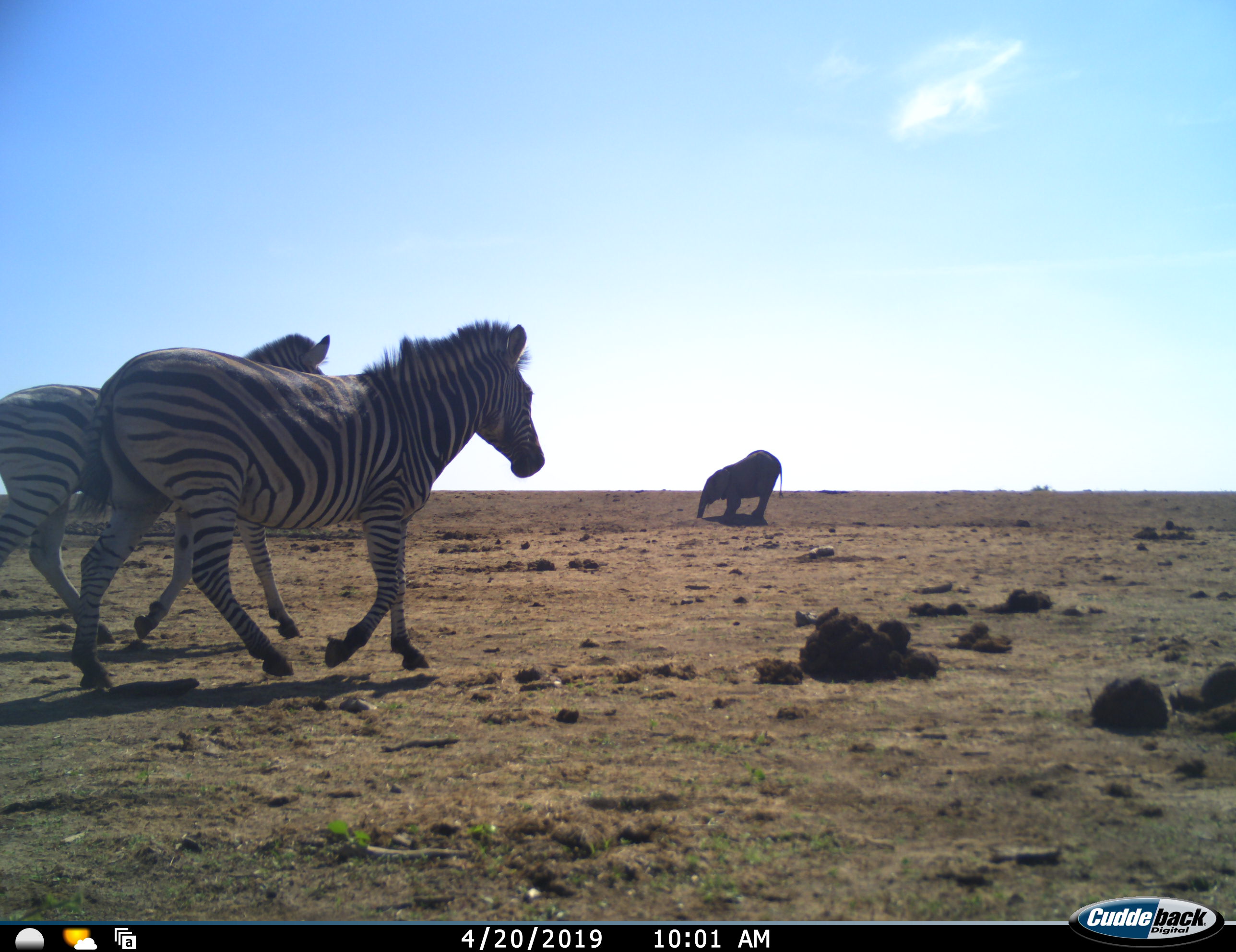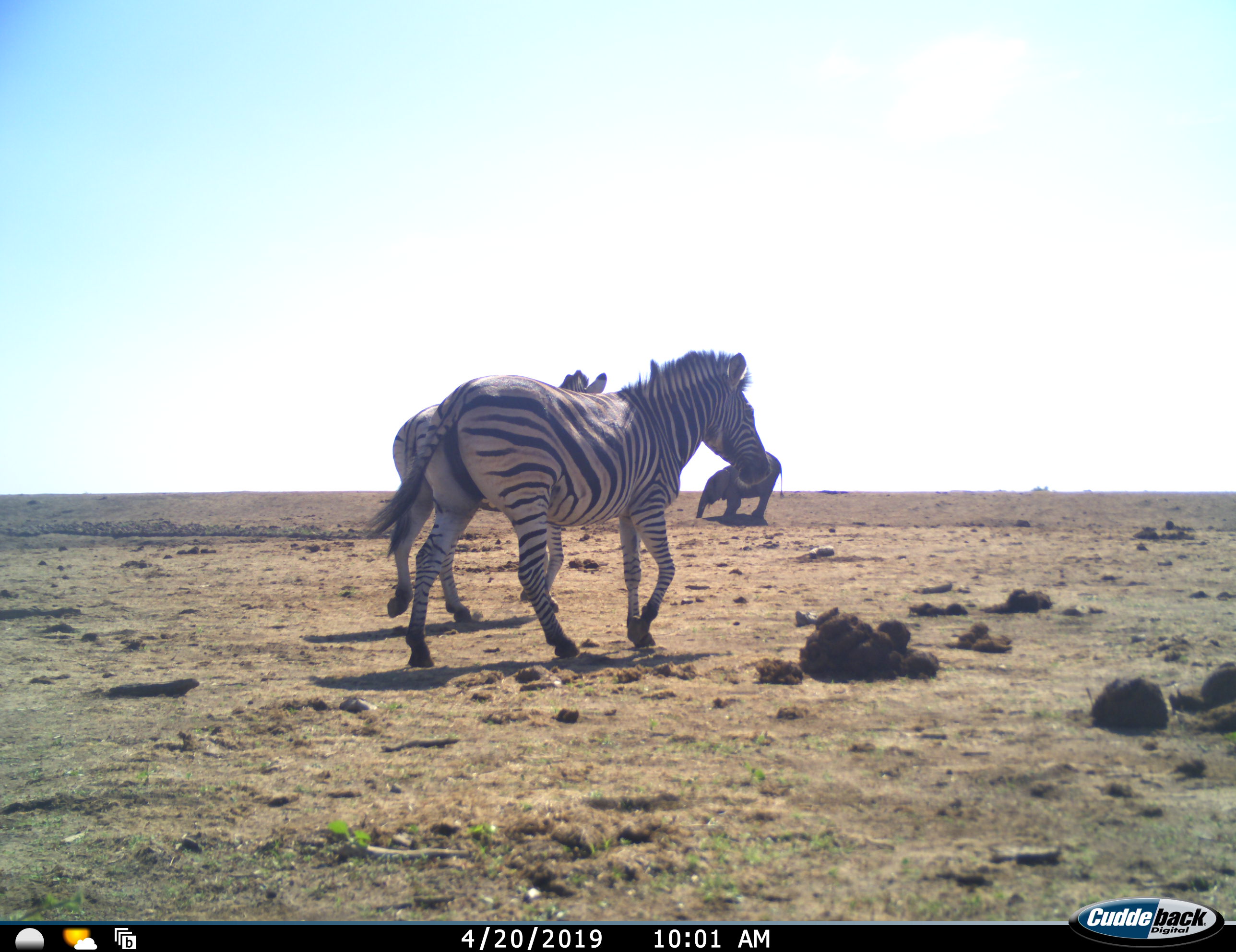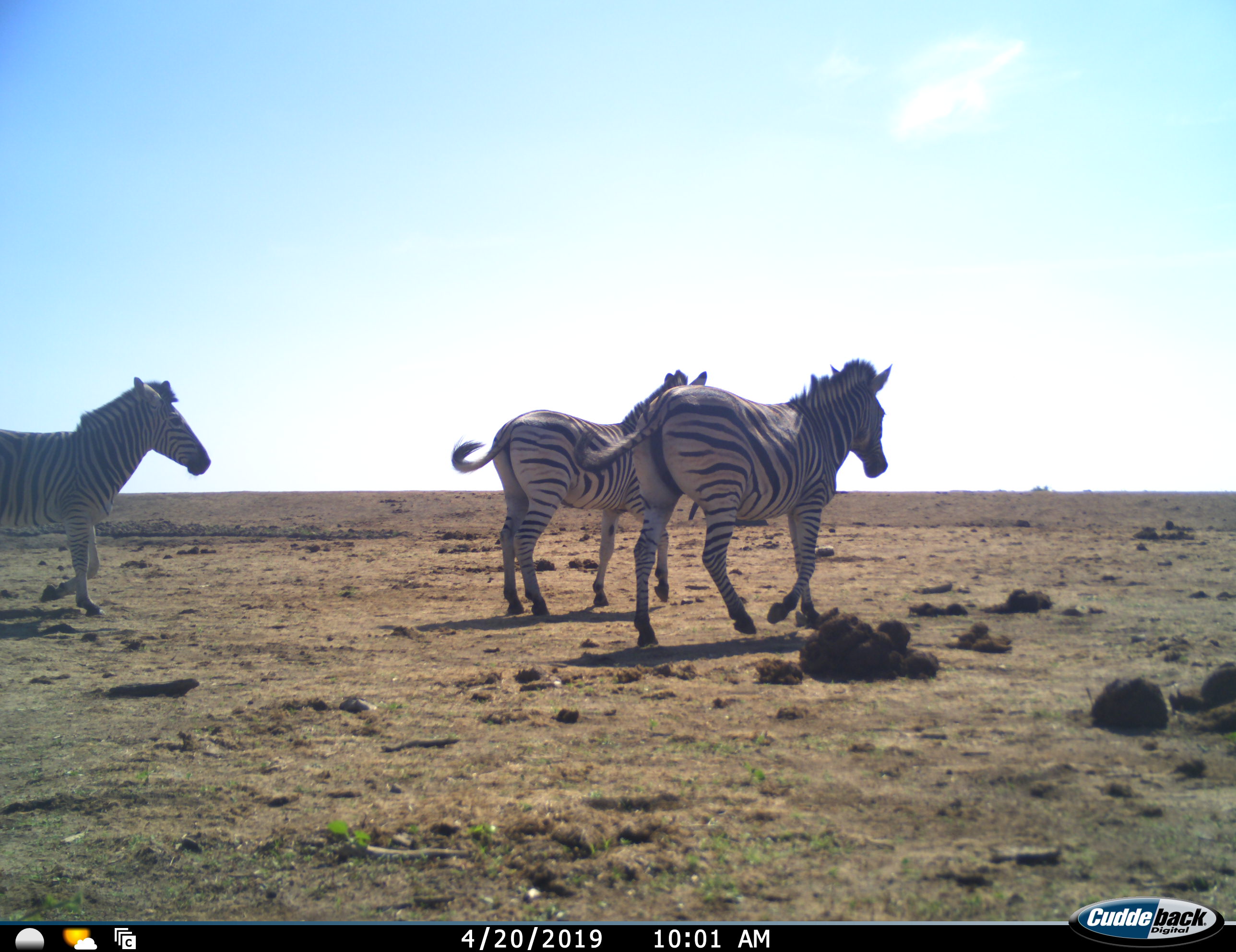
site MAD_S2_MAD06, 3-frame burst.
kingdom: Animalia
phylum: Chordata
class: Mammalia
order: Perissodactyla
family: Equidae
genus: Equus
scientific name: Equus quagga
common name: plains zebra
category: zebraplains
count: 3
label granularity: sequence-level